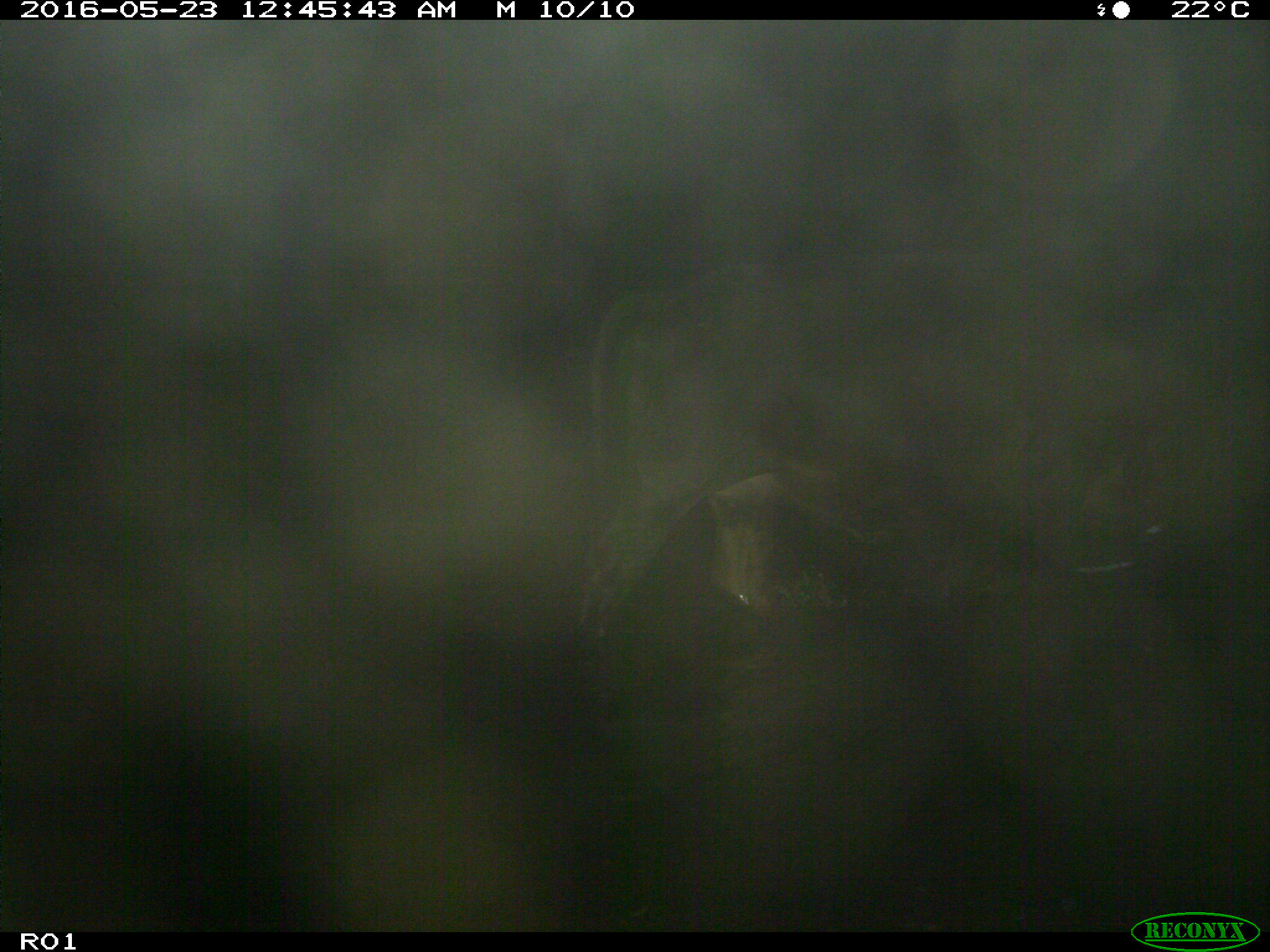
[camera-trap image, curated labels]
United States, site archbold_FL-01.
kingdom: Animalia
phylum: Chordata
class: Mammalia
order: Artiodactyla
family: Bovidae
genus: Bos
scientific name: Bos taurus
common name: domestic cow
Bos taurus (domestic cow).